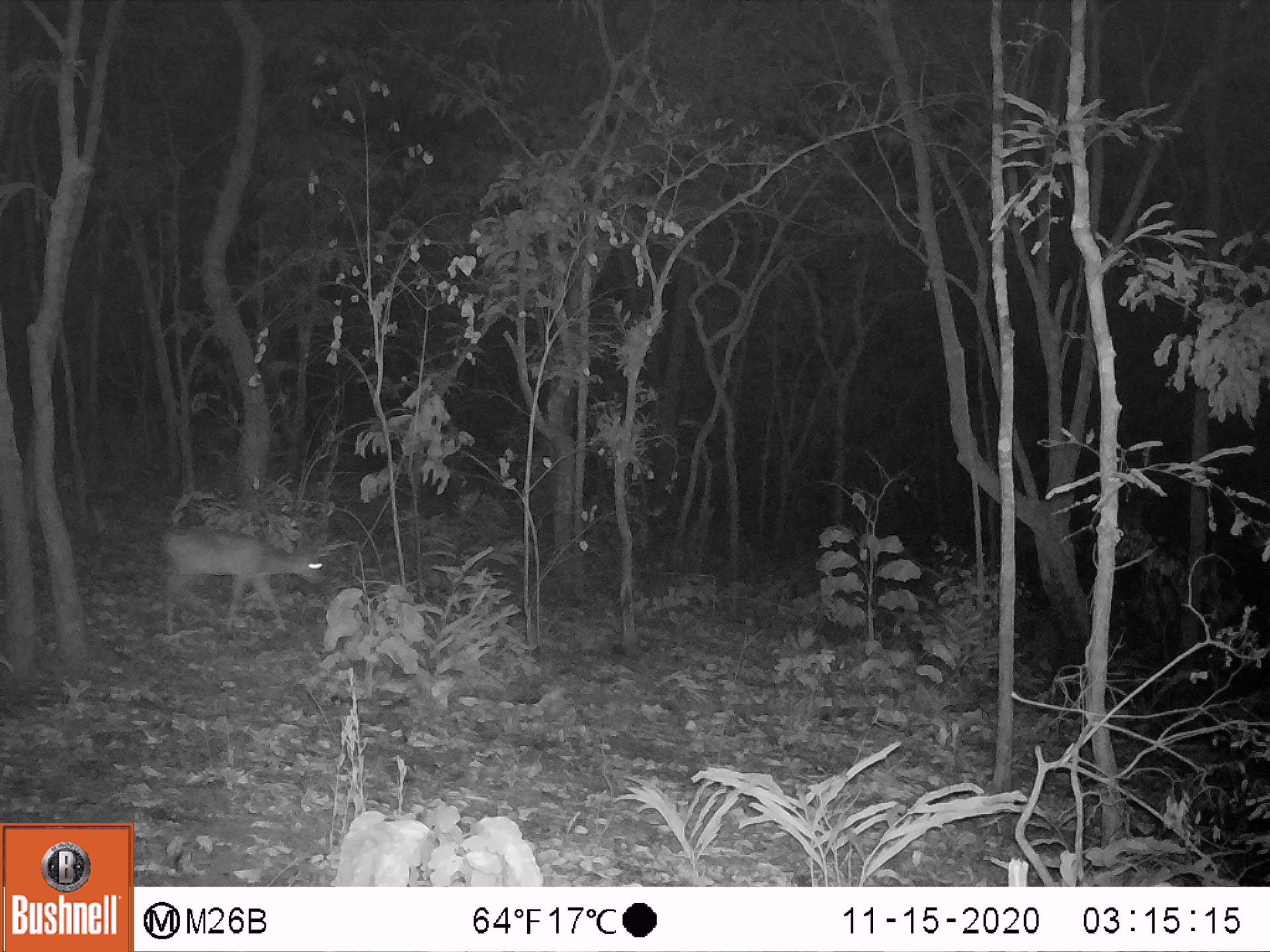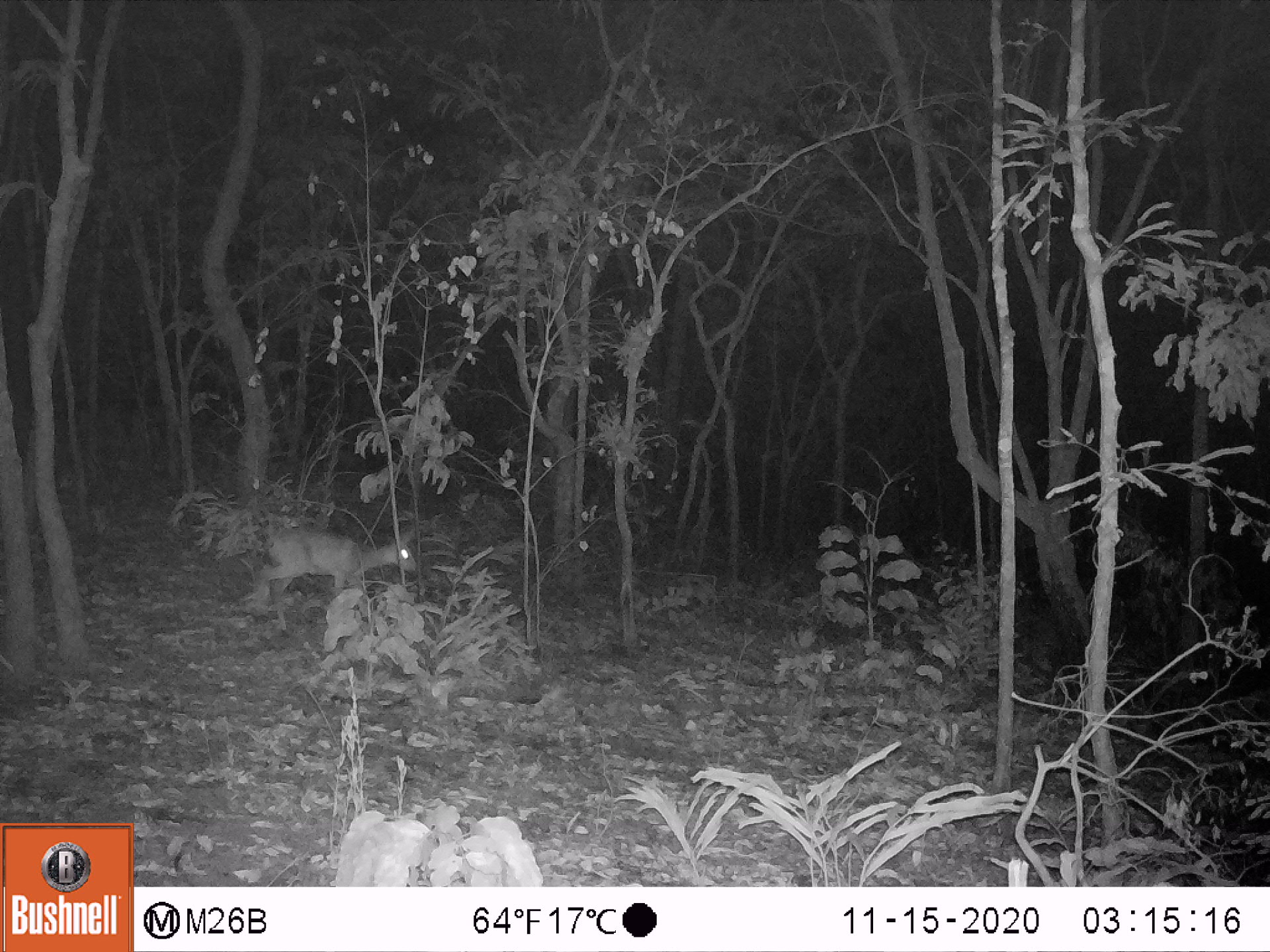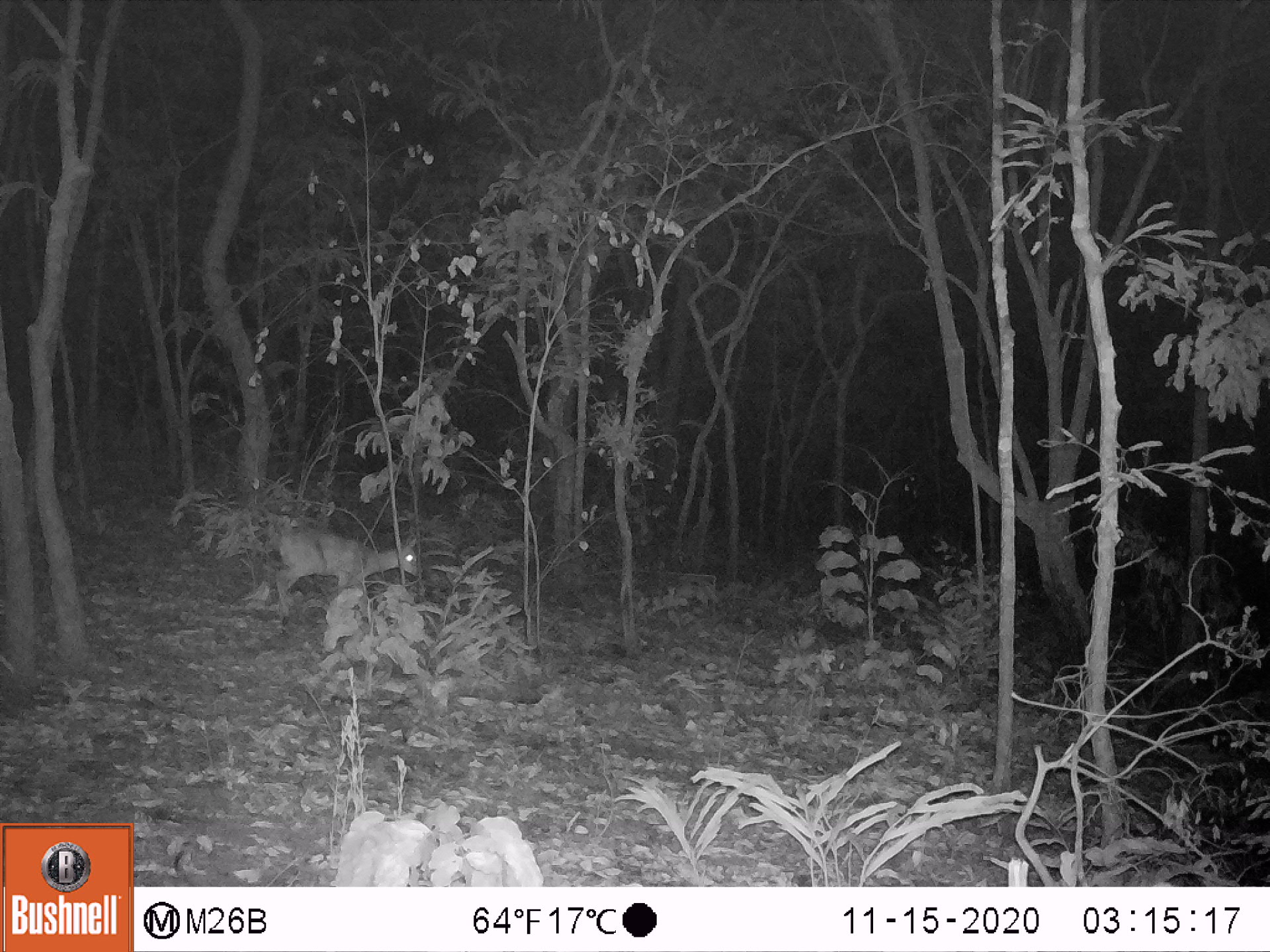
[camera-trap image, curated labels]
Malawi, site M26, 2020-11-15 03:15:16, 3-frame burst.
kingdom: Animalia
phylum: Chordata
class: Mammalia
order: Artiodactyla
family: Bovidae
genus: Sylvicapra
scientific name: Sylvicapra grimmia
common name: common duiker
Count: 1.